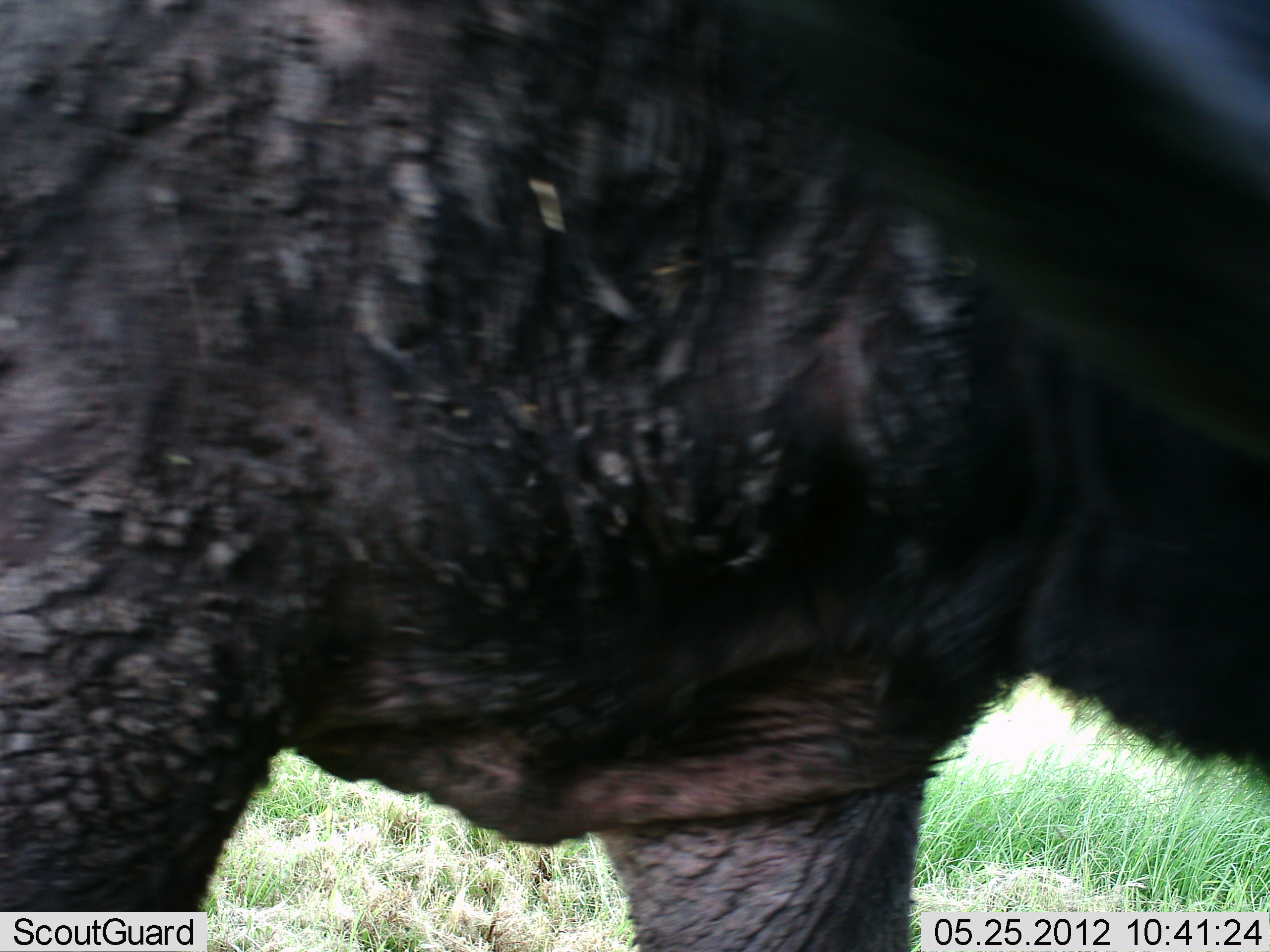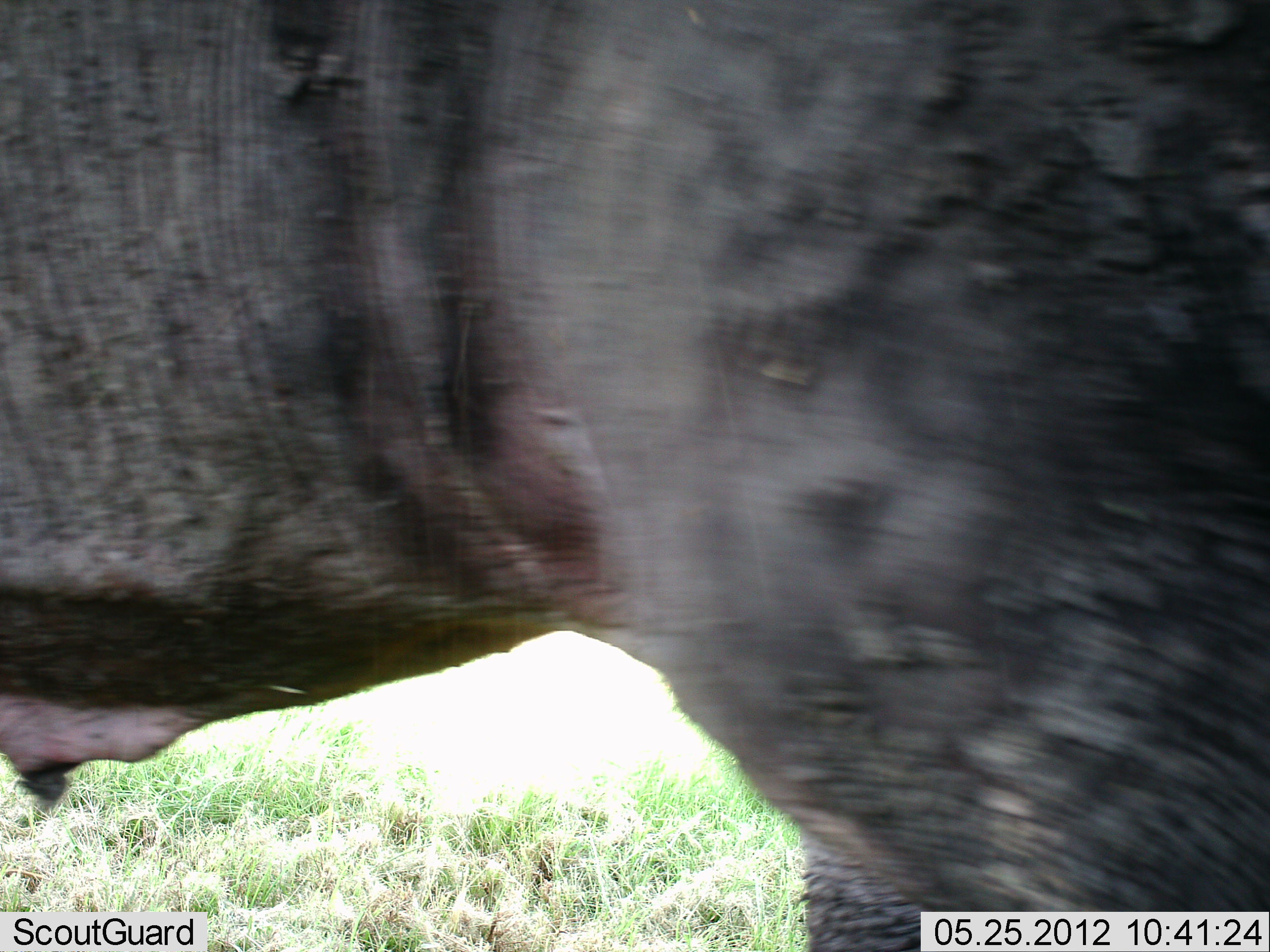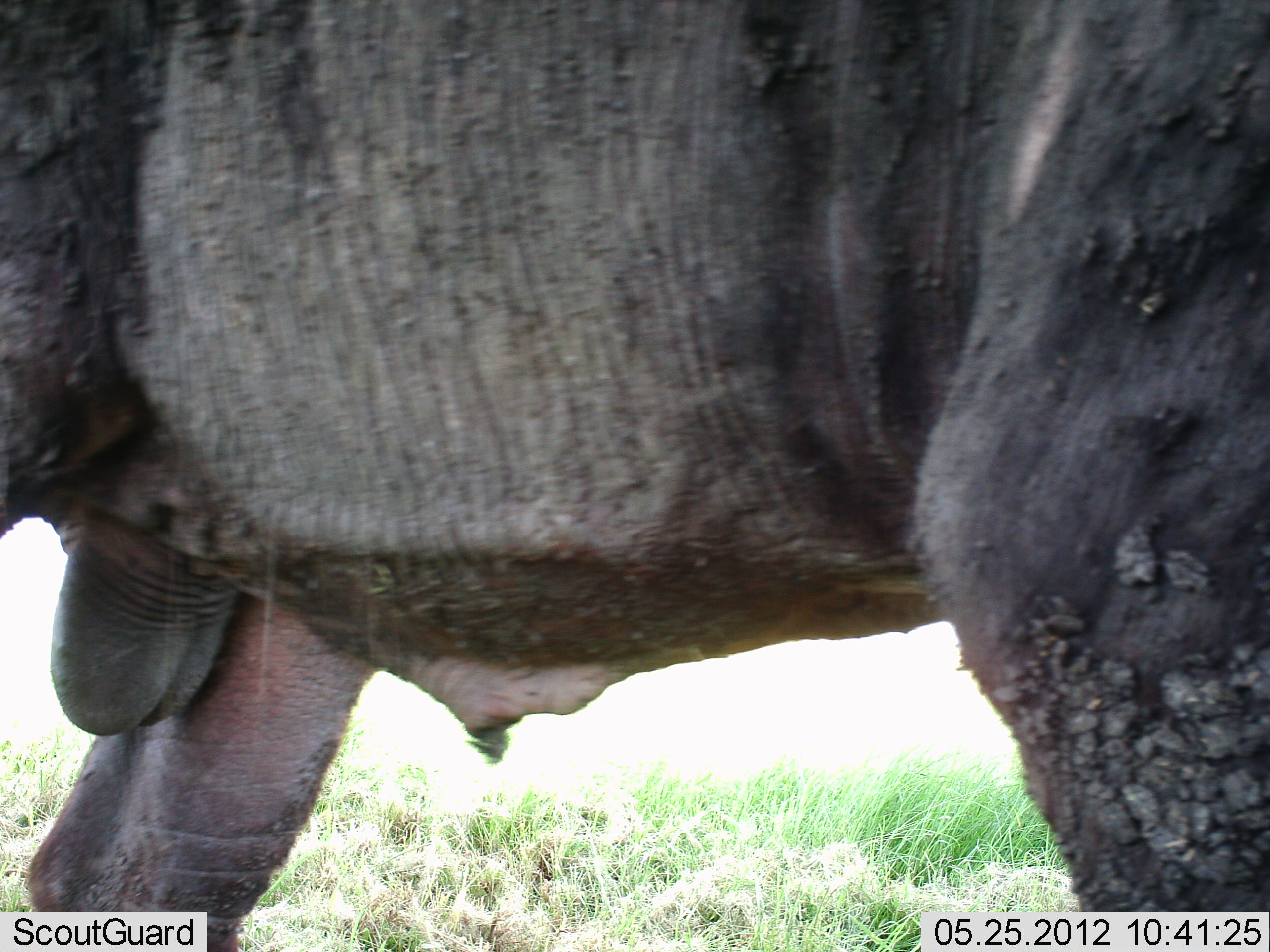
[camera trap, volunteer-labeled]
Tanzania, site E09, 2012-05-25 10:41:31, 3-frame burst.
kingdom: Animalia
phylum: Chordata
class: Mammalia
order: Artiodactyla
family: Bovidae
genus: Syncerus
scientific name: Syncerus caffer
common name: cape buffalo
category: buffalo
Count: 1.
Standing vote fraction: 10%.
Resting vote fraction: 0%.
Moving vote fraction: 90%.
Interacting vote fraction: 0%.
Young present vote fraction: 0%.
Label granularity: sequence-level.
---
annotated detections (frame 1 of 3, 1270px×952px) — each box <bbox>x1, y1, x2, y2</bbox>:
animal: <bbox>0, 0, 1270, 952</bbox>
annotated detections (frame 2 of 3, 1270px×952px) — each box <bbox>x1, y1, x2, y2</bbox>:
animal: <bbox>0, 0, 1270, 952</bbox>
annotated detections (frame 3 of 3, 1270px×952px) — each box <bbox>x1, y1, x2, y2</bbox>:
animal: <bbox>0, 0, 1270, 952</bbox>